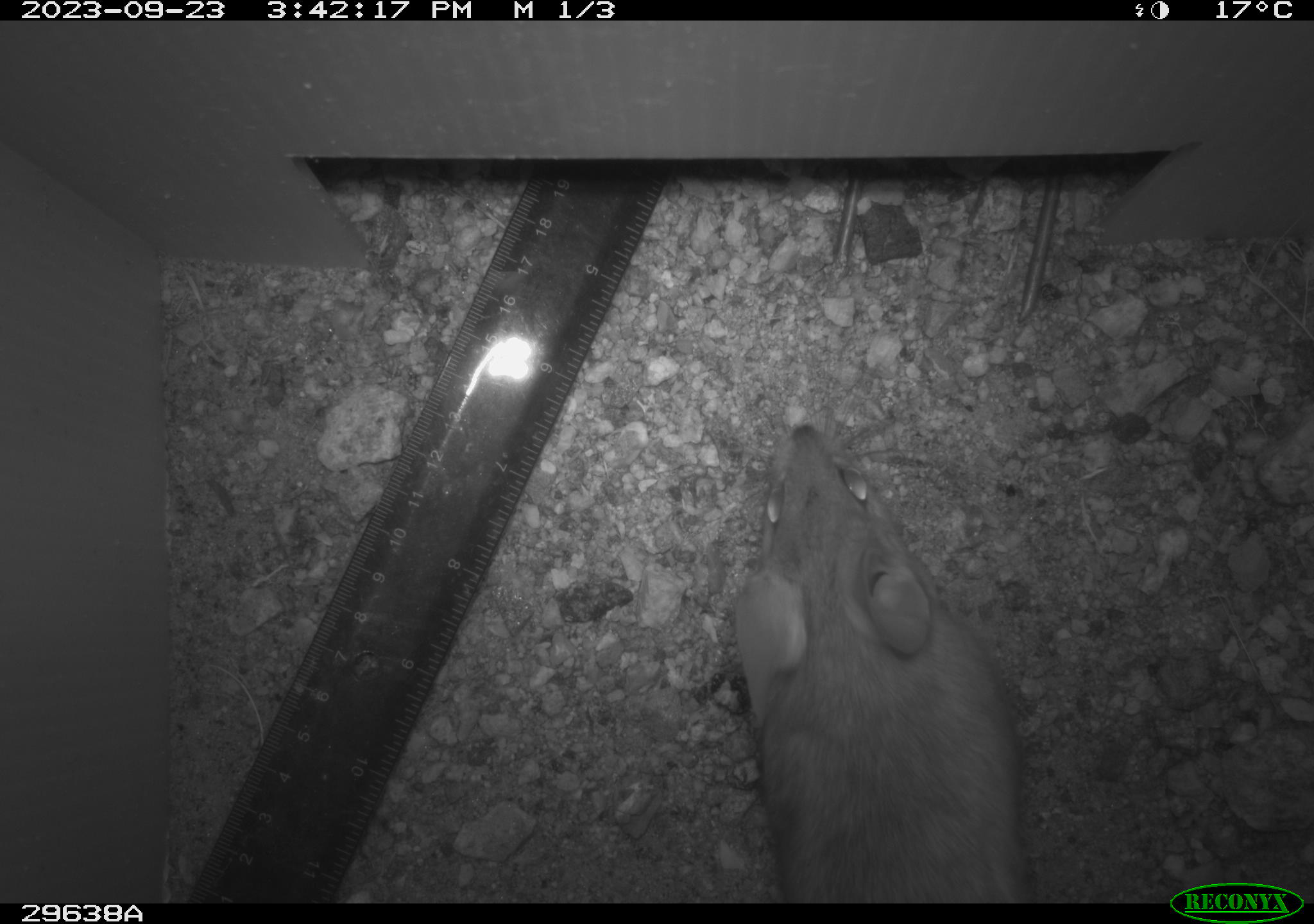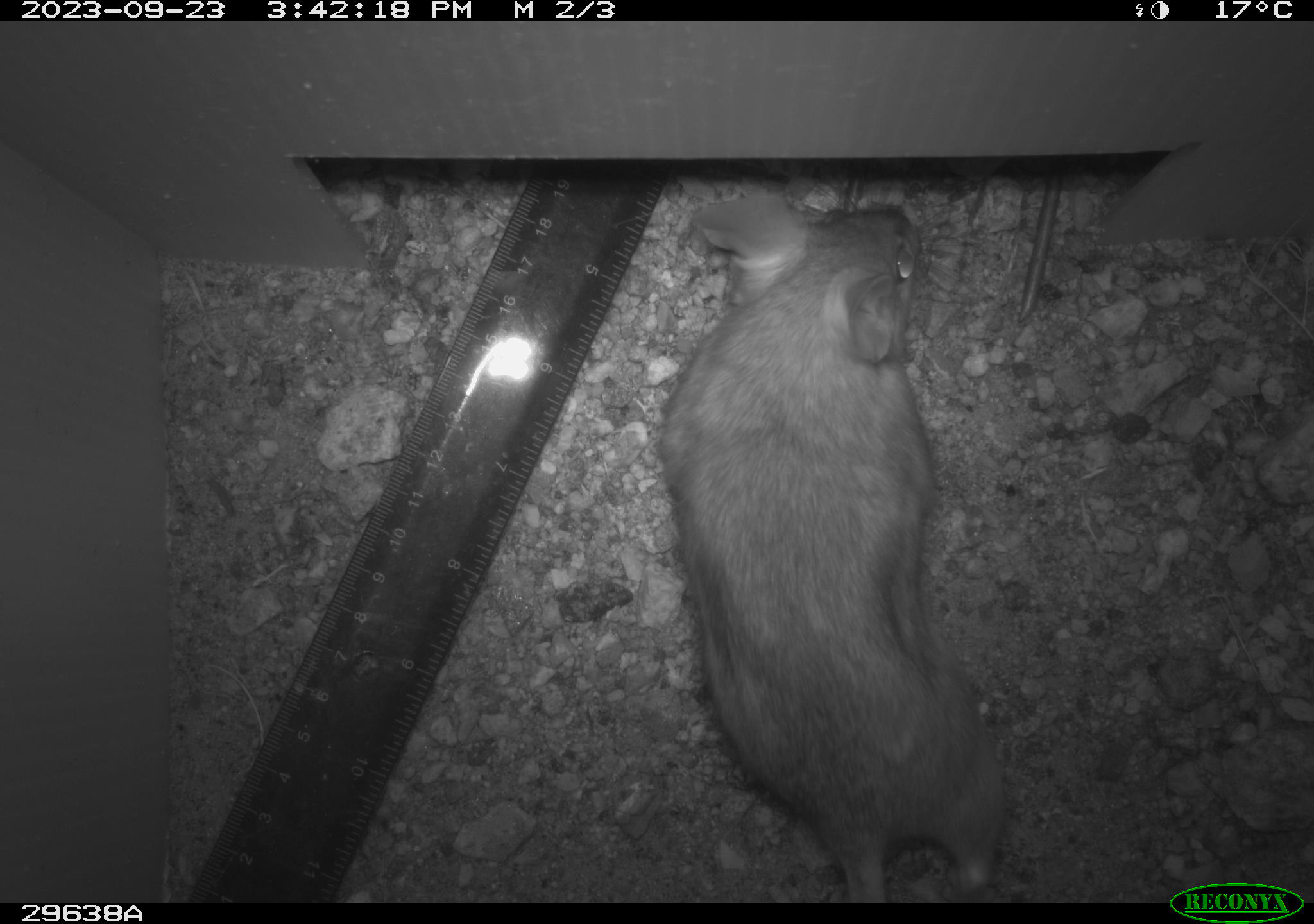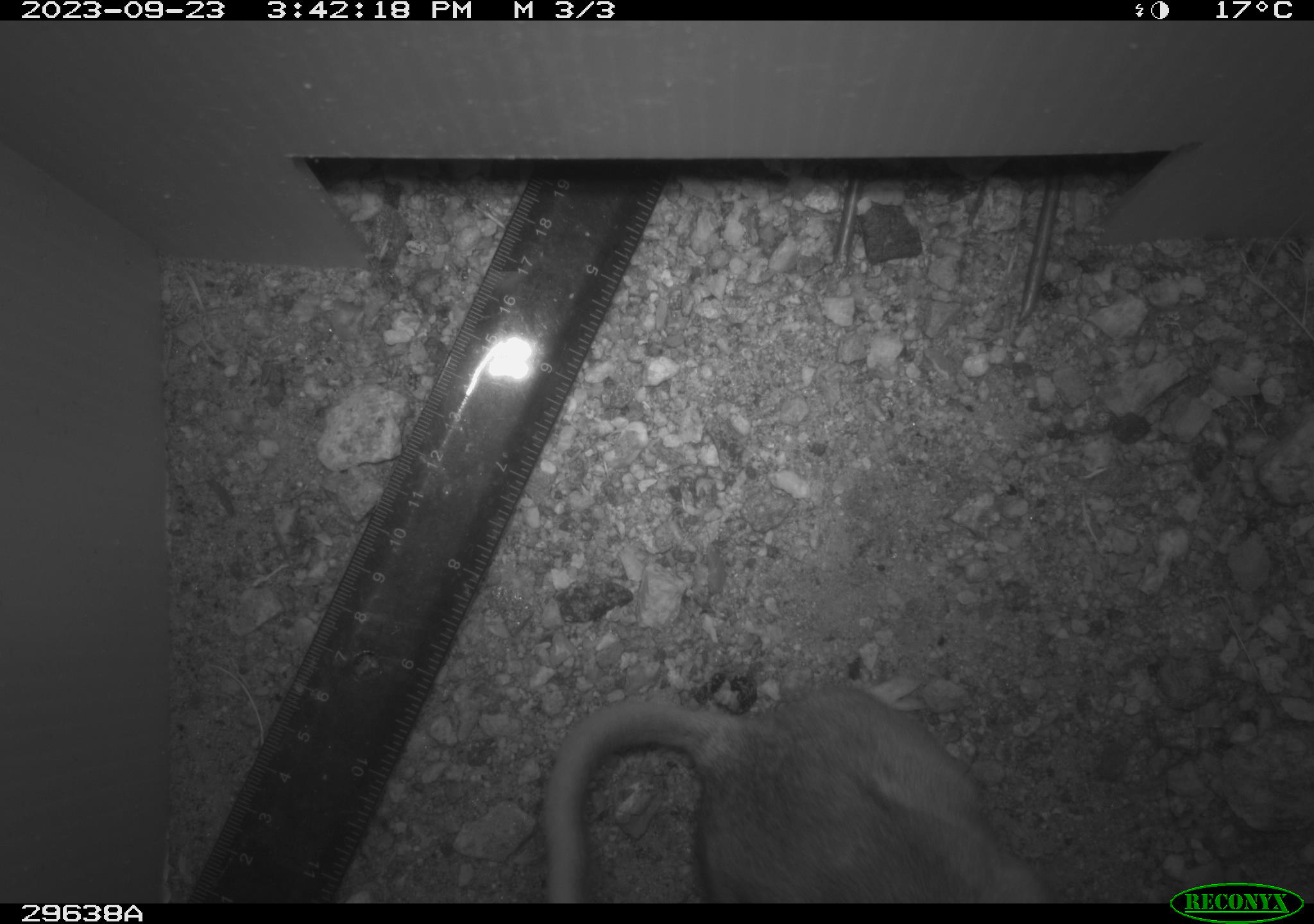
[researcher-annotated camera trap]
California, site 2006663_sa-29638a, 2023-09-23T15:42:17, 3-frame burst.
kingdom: Animalia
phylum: Chordata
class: Mammalia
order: Rodentia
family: Cricetidae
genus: Neotoma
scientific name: Neotoma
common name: pack rat or woodrat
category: neotoma species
Neotoma species (pack rat or woodrat) (Neotoma).